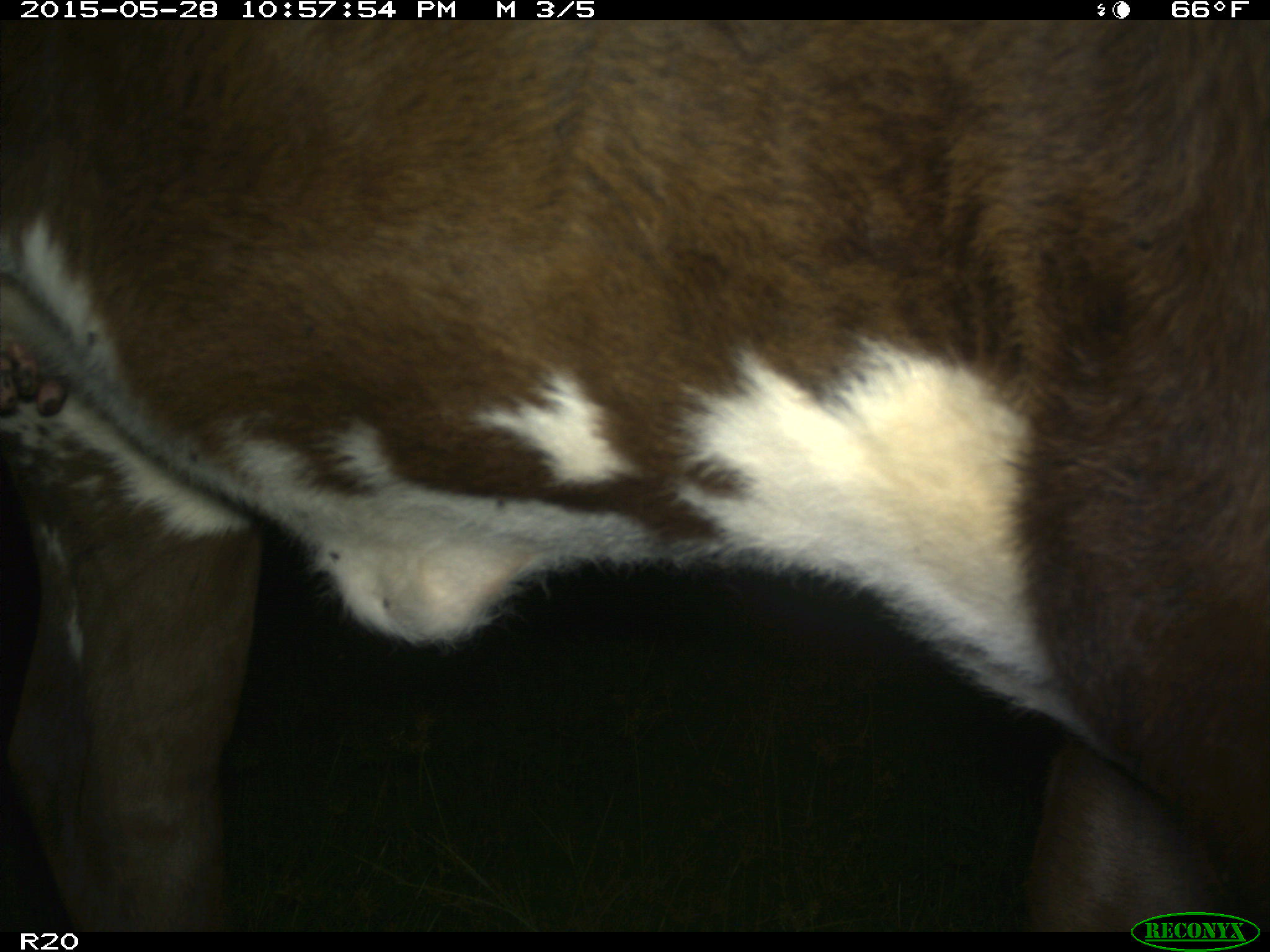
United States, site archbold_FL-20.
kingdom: Animalia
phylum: Chordata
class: Mammalia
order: Artiodactyla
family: Bovidae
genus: Bos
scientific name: Bos taurus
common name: domestic cow